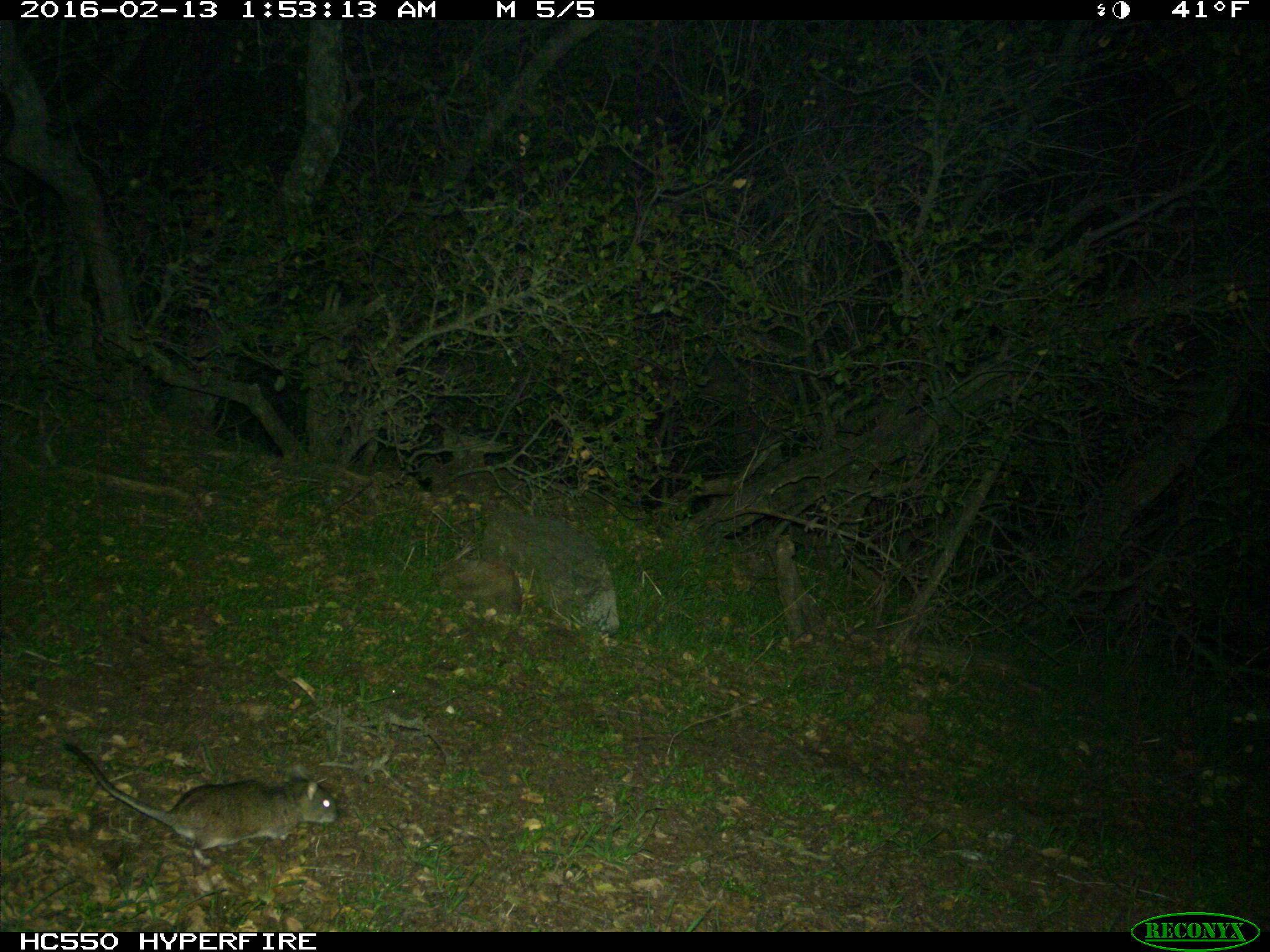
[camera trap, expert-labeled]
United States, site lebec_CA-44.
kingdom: Animalia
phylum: Chordata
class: Mammalia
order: Rodentia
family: Cricetidae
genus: Neotoma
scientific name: Neotoma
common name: pack rat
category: unidentified pack rat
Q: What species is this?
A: Unidentified pack rat (pack rat) (Neotoma).